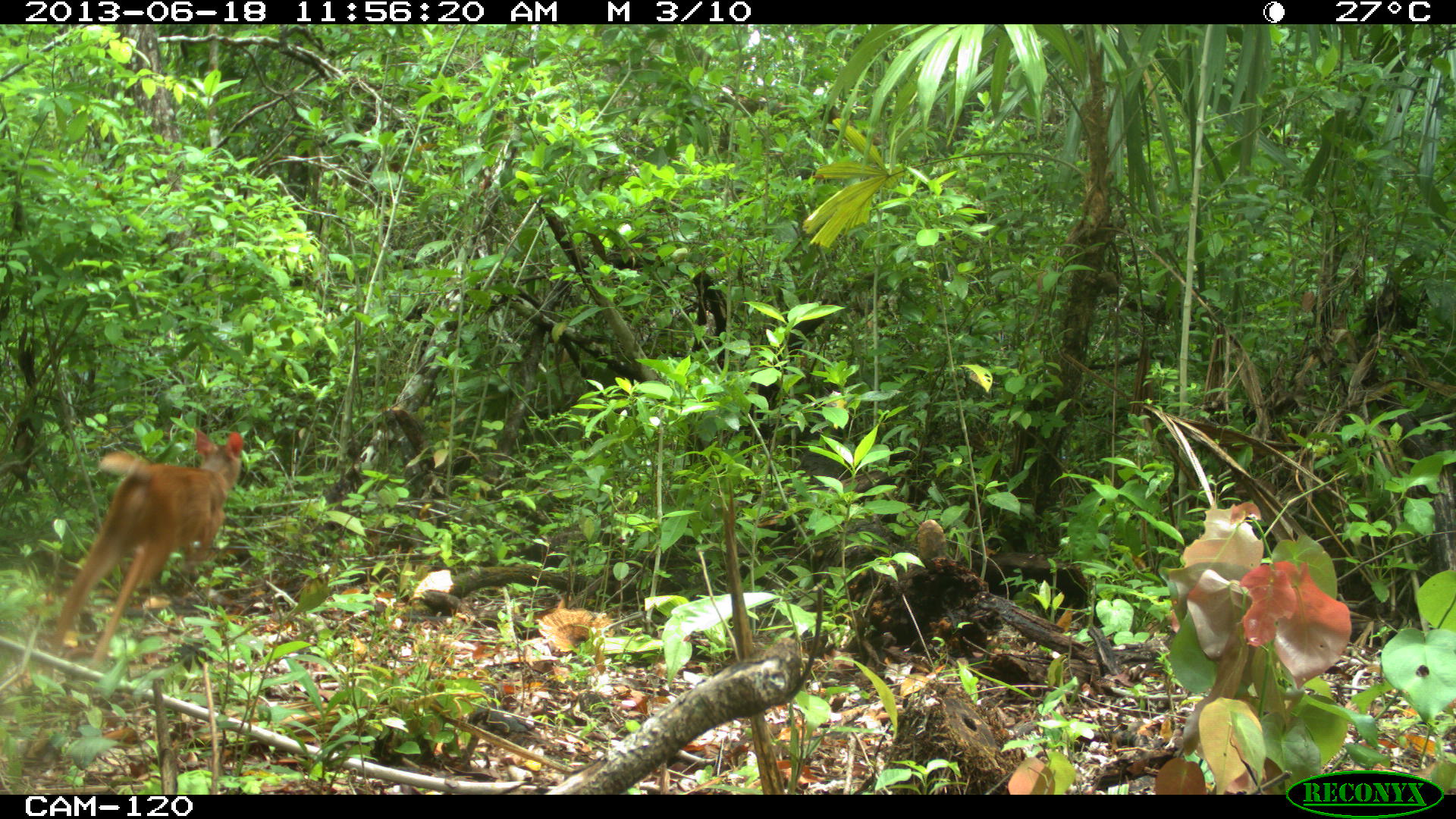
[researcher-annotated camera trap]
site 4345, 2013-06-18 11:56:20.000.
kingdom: Animalia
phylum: Chordata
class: Mammalia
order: Artiodactyla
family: Cervidae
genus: Mazama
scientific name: Mazama temama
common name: central american red brocket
Mazama temama (central american red brocket), count 2.